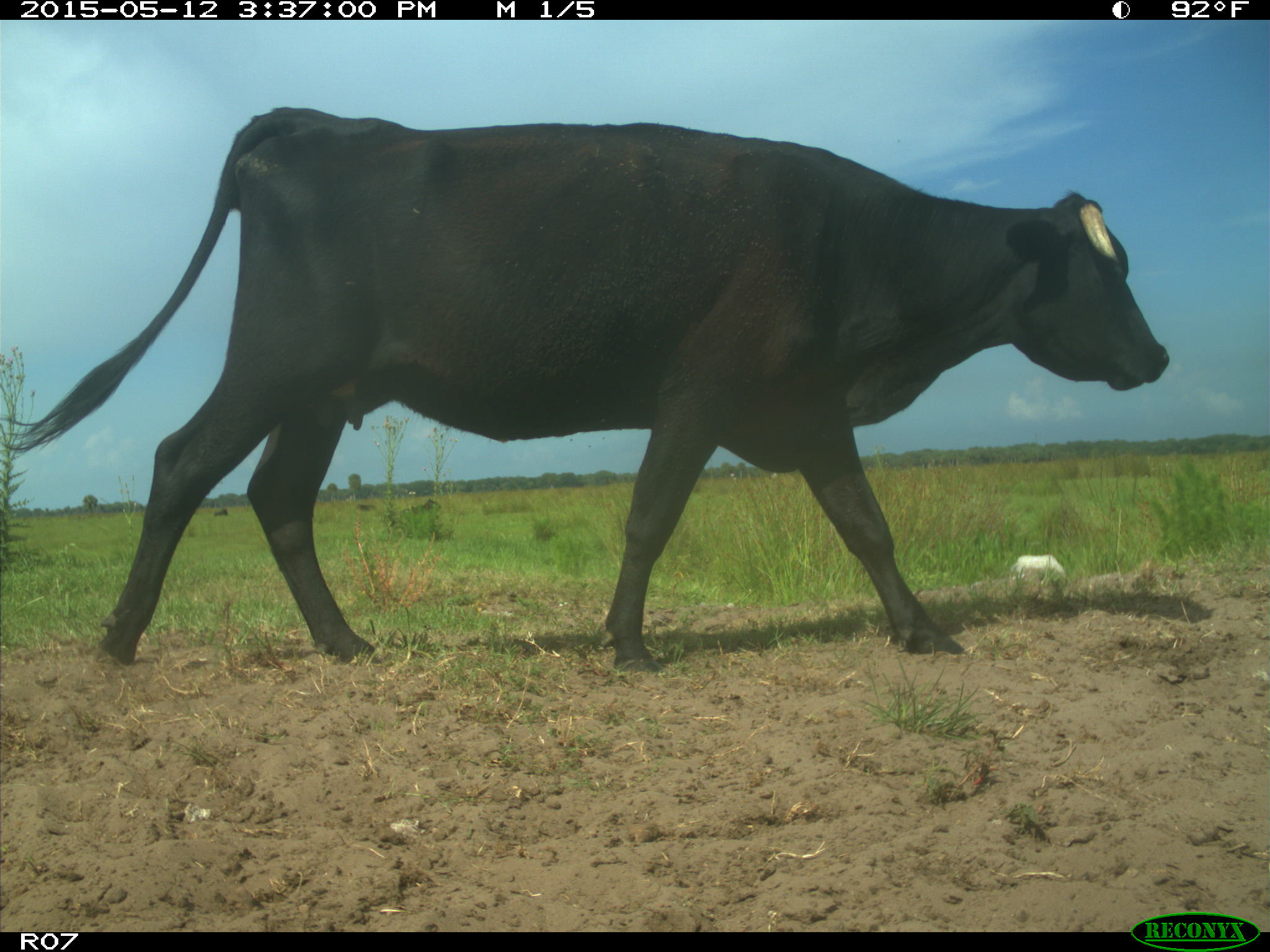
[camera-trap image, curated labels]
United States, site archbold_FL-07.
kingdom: Animalia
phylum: Chordata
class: Mammalia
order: Artiodactyla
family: Bovidae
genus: Bos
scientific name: Bos taurus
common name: domestic cow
Bos taurus (domestic cow).